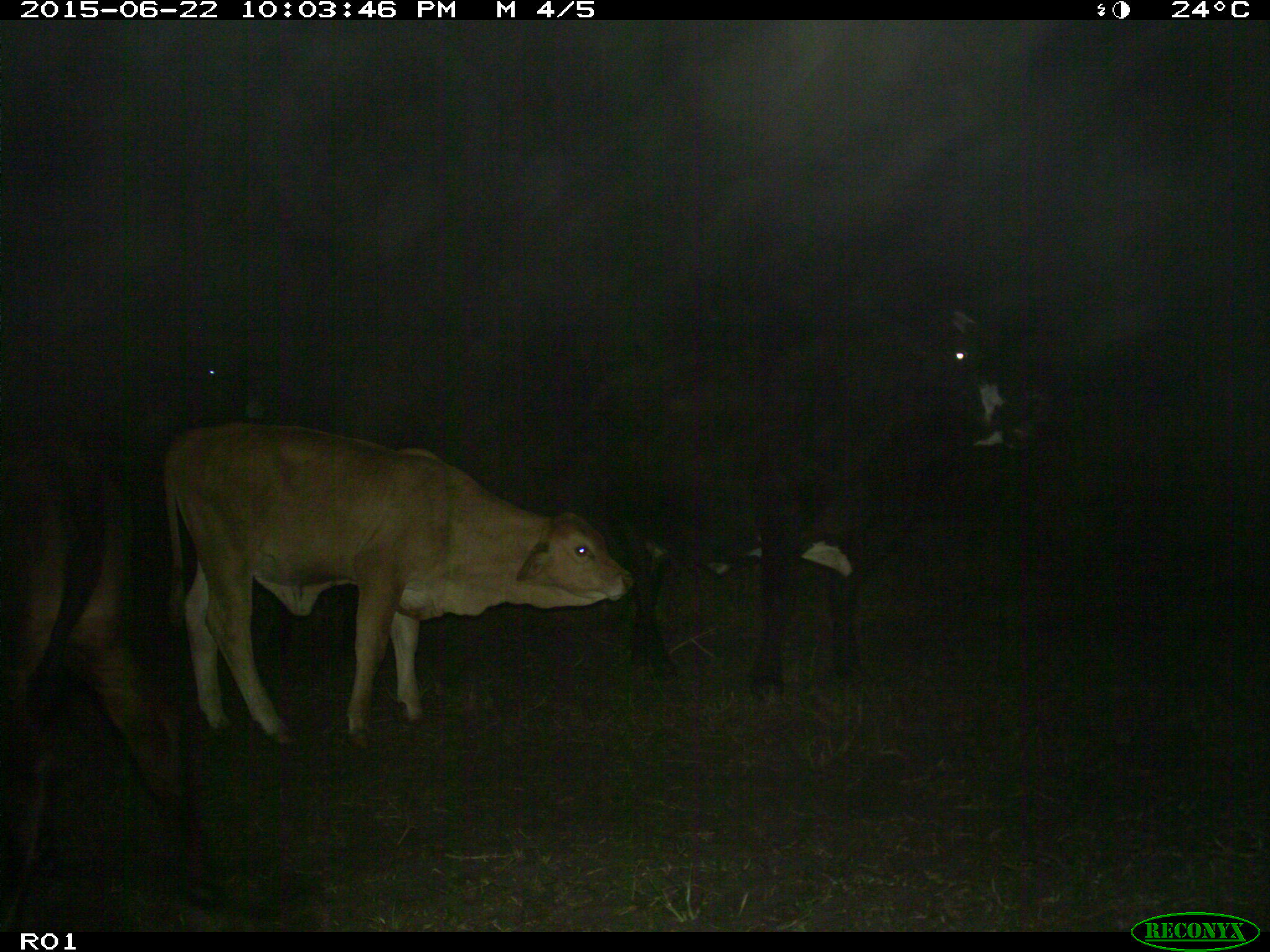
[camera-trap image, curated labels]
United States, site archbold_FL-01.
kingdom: Animalia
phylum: Chordata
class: Mammalia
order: Artiodactyla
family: Bovidae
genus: Bos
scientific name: Bos taurus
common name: domestic cow